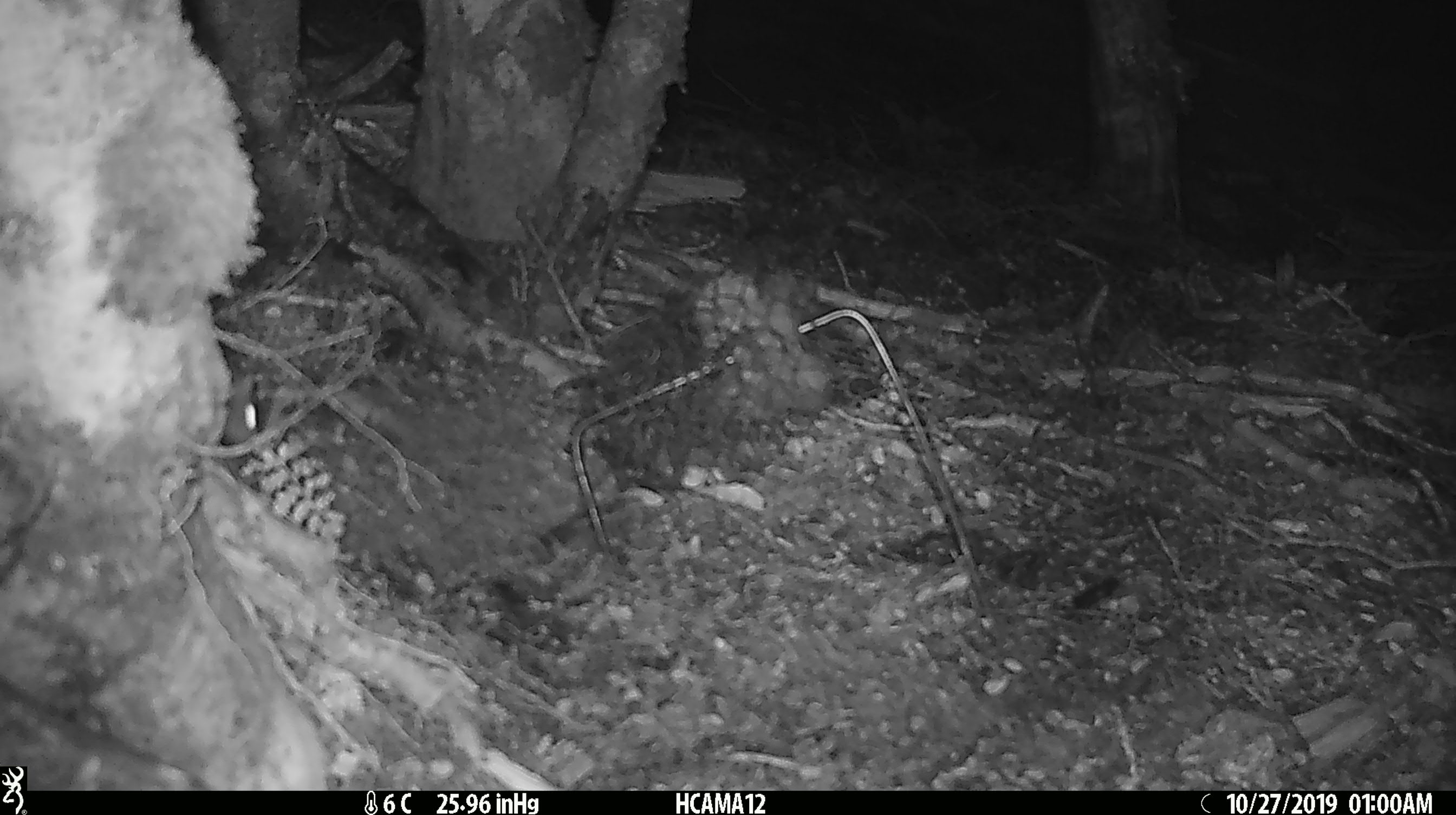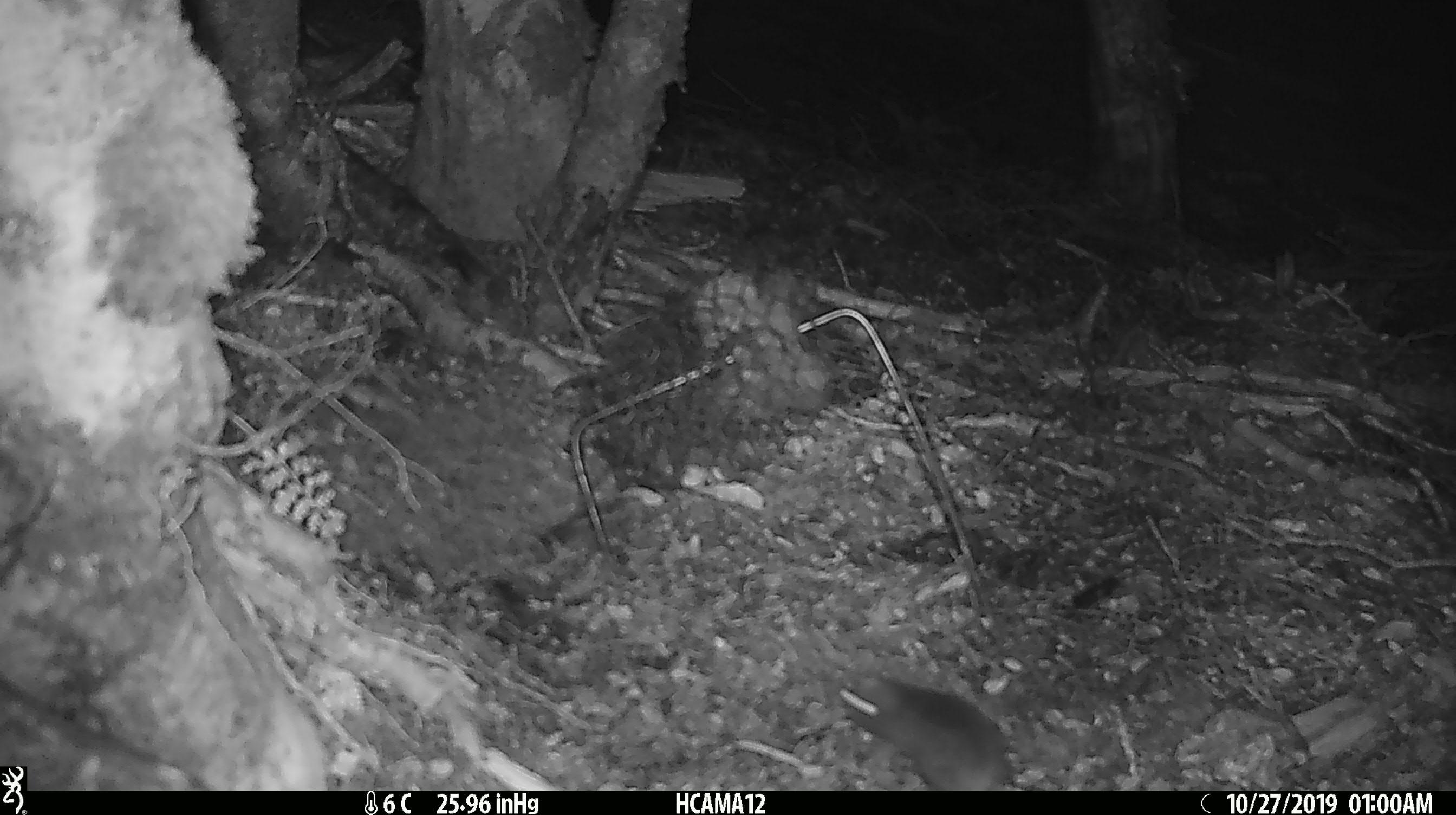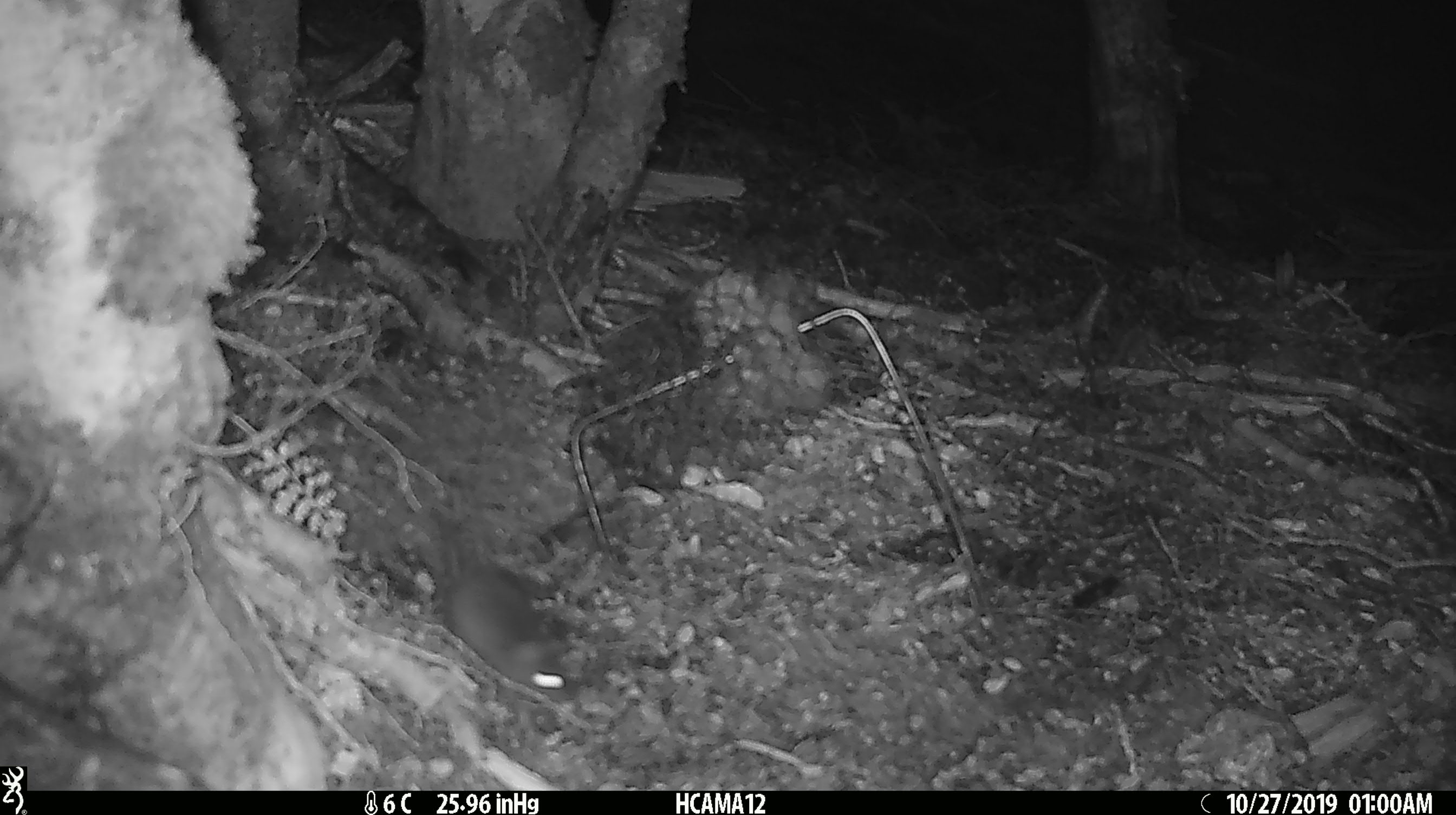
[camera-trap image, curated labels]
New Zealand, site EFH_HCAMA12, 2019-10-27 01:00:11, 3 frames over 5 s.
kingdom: Animalia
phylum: Chordata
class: Mammalia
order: Rodentia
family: Muridae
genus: Mus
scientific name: Mus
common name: mouse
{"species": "mouse (Mus)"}